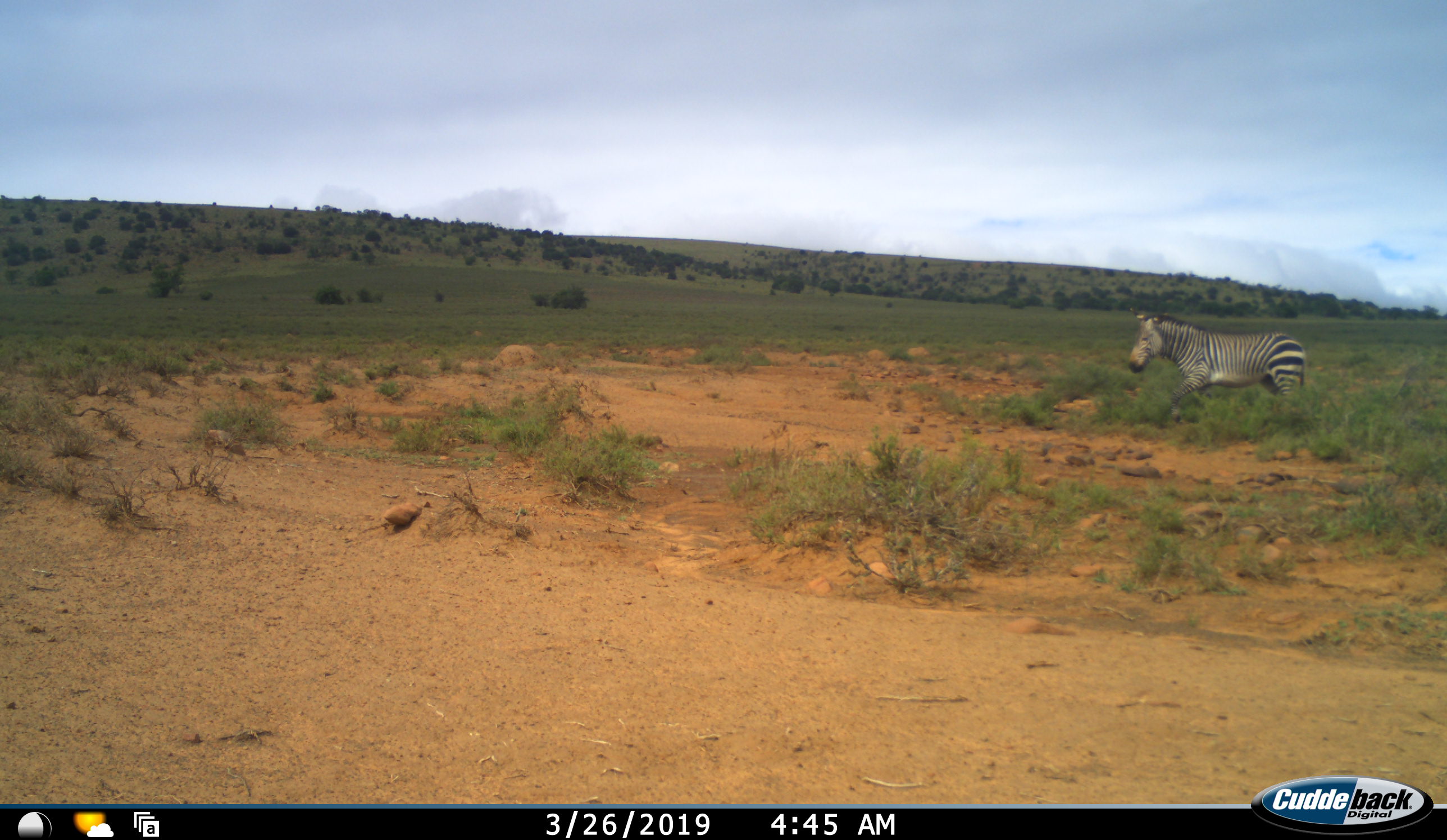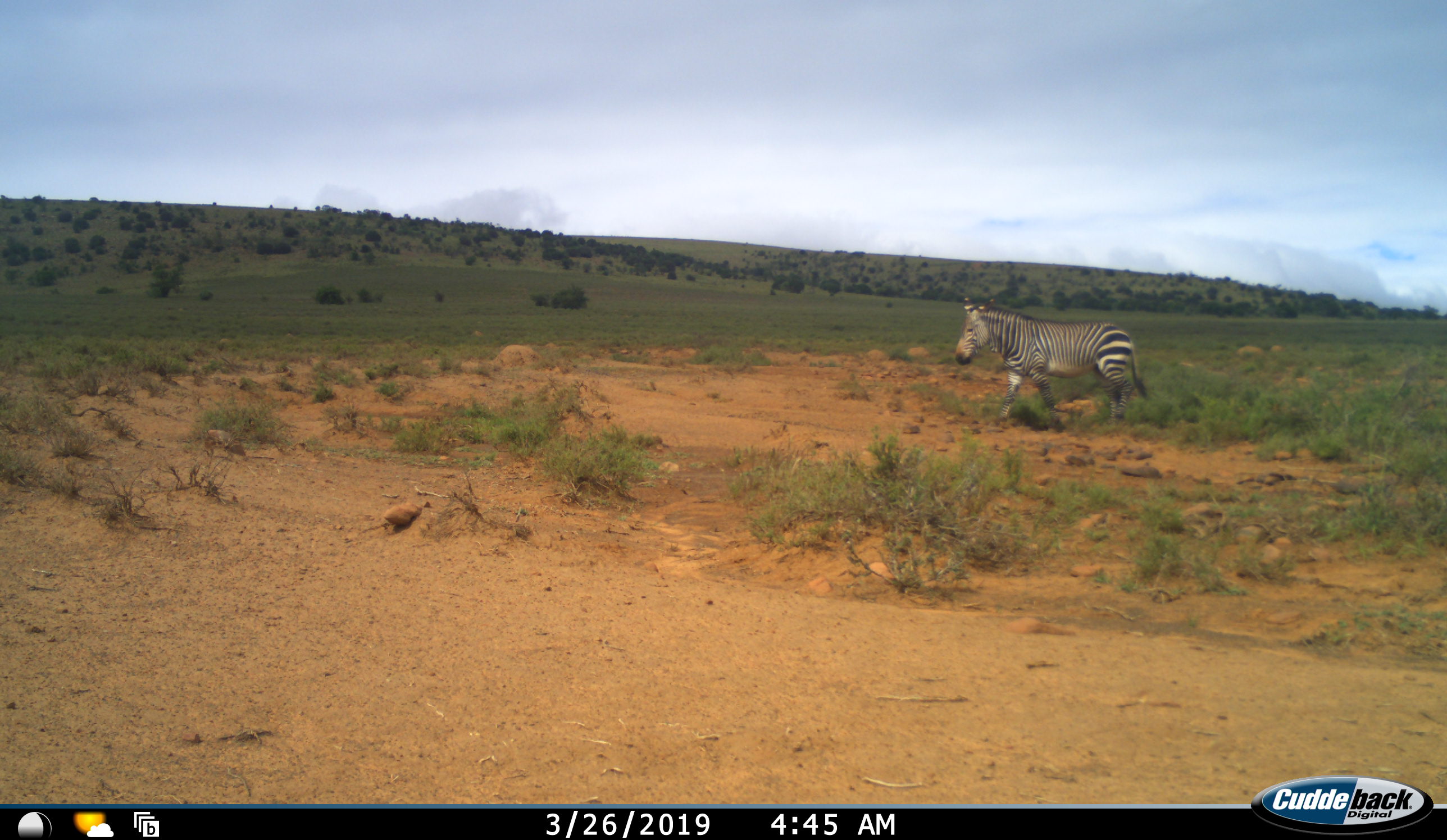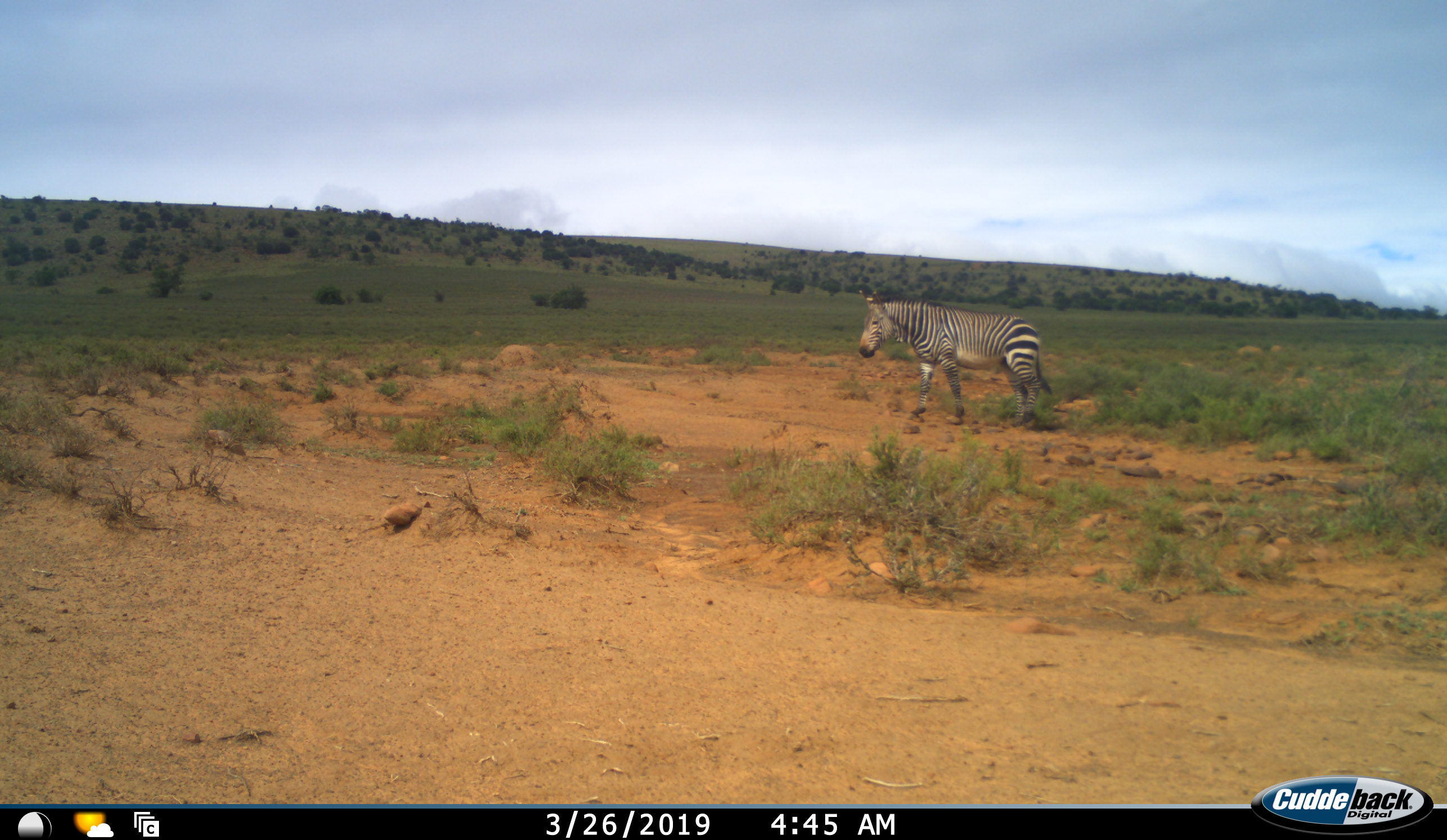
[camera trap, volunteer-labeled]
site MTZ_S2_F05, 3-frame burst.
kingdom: Animalia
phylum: Chordata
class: Mammalia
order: Perissodactyla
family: Equidae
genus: Equus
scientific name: Equus zebra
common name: mountain zebra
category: zebramountain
Zebramountain (mountain zebra) (Equus zebra), count 1. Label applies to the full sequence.